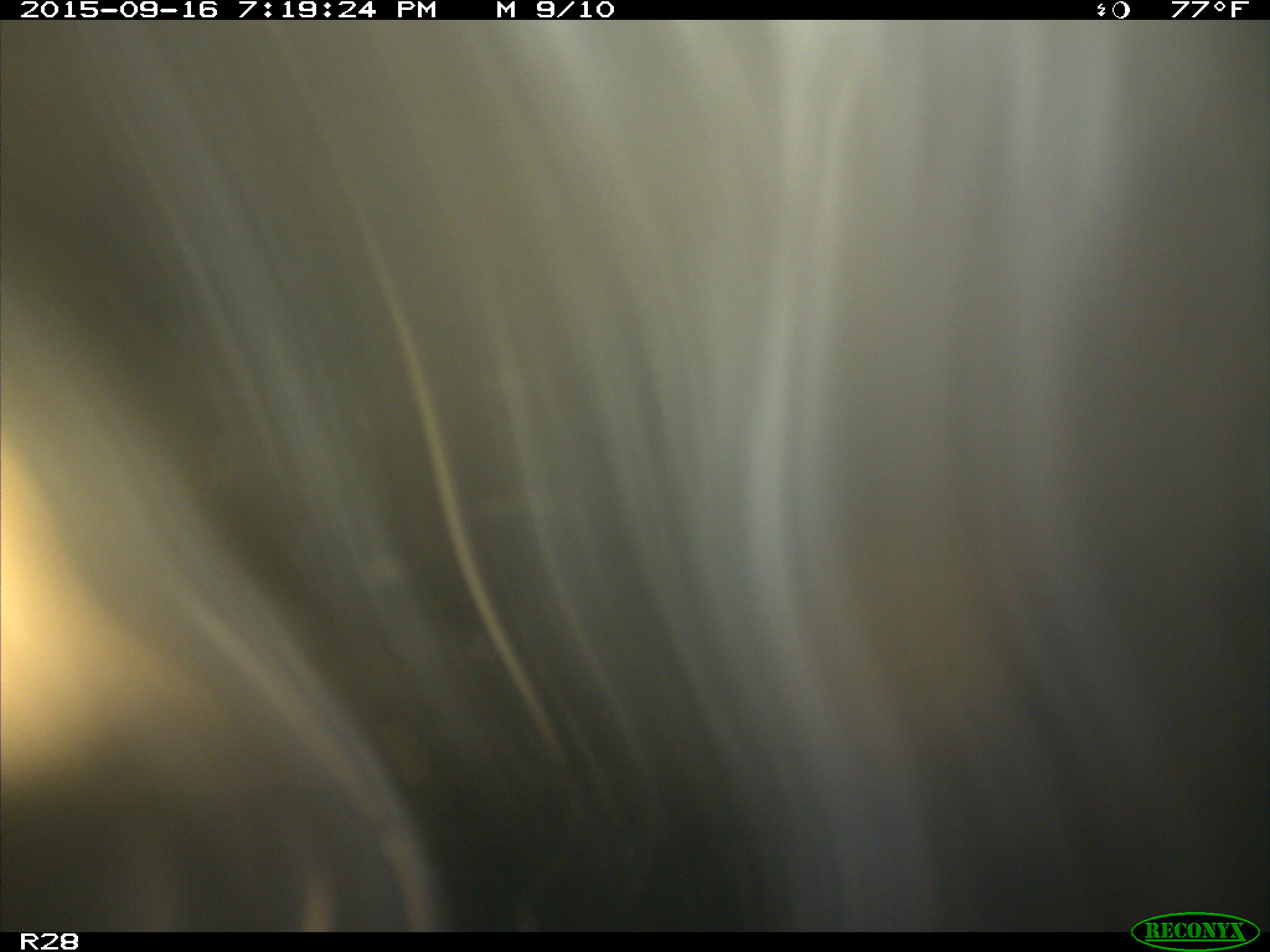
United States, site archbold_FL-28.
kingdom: Animalia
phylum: Chordata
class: Mammalia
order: Artiodactyla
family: Bovidae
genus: Bos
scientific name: Bos taurus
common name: domestic cow